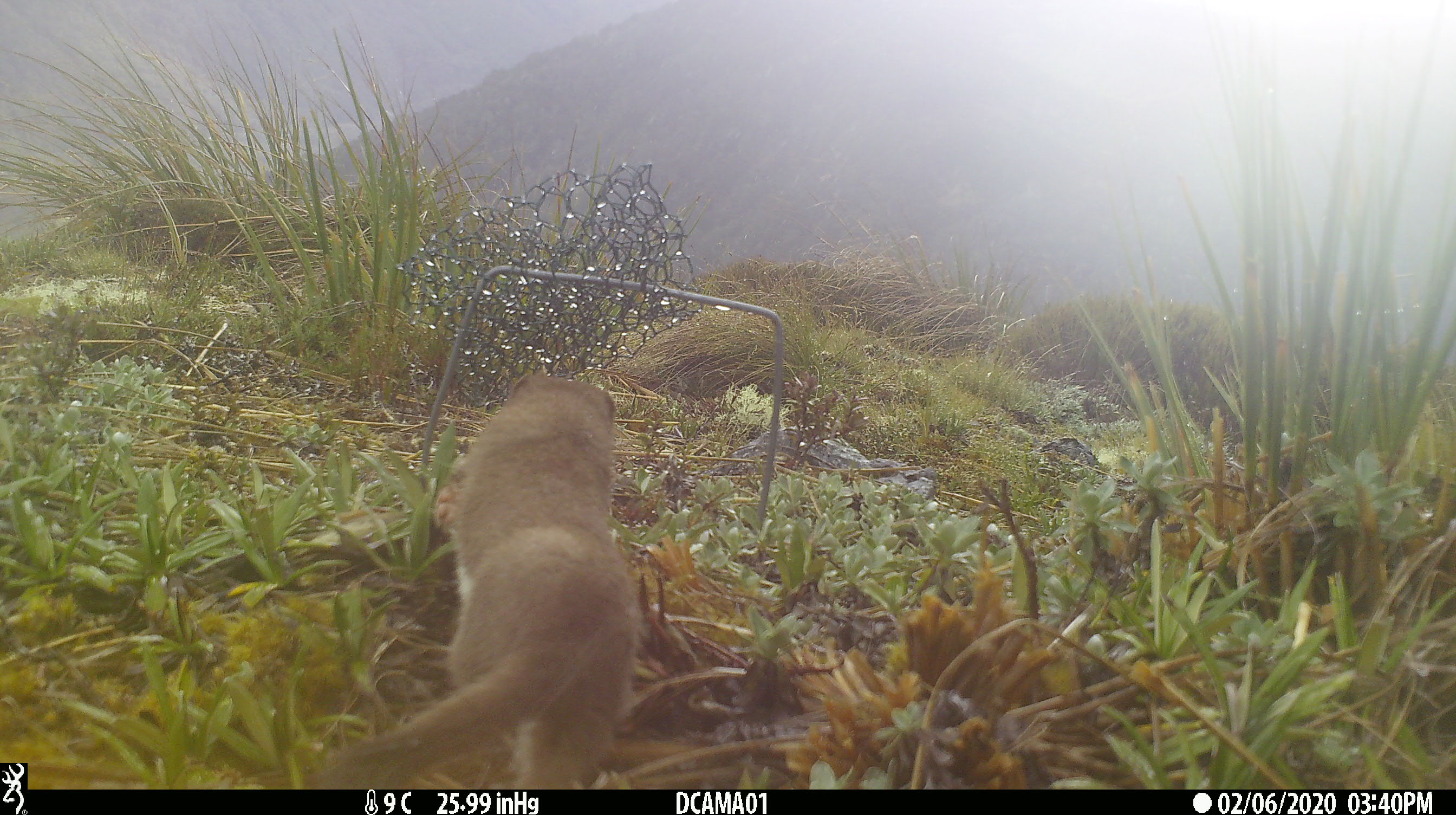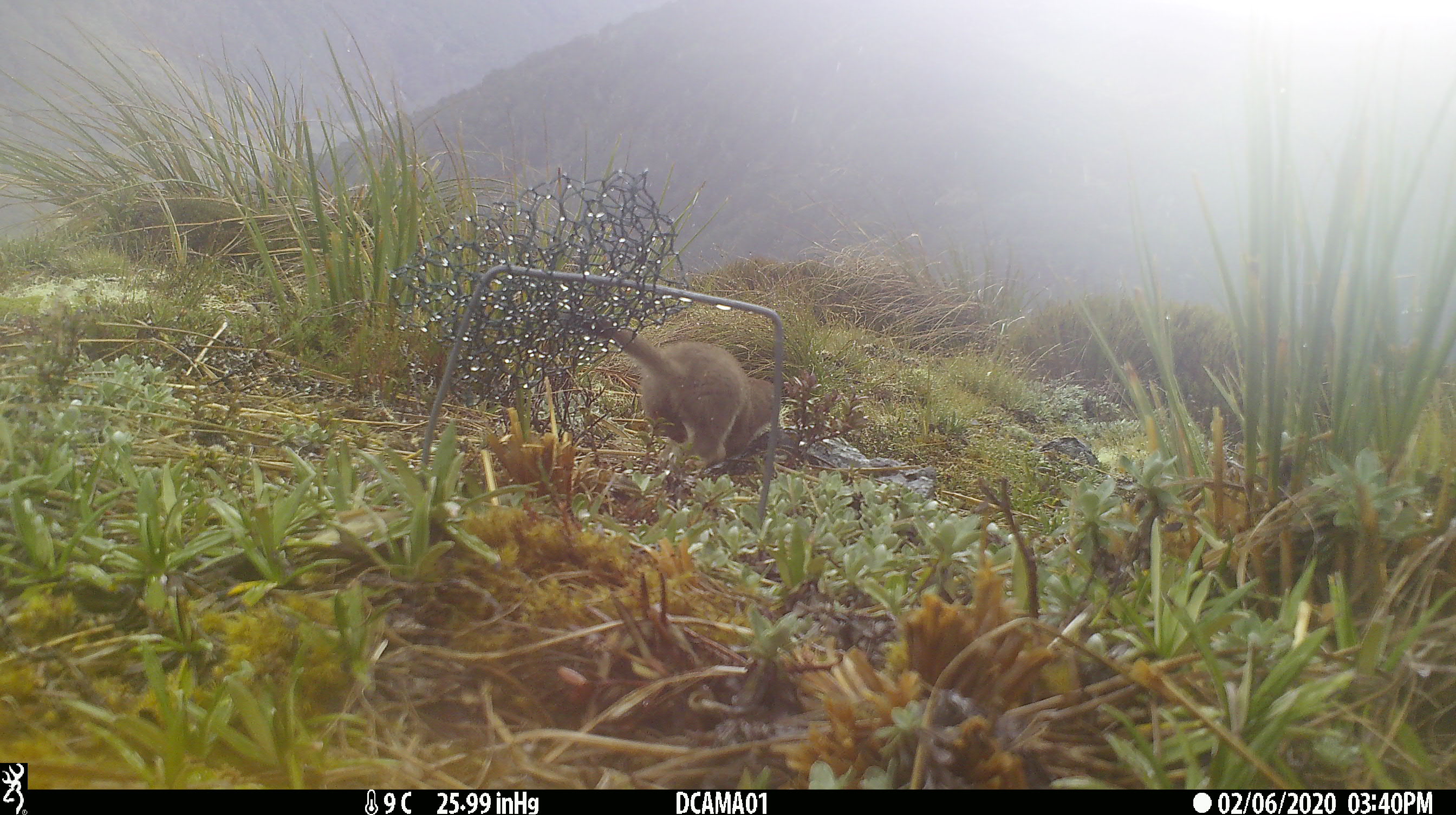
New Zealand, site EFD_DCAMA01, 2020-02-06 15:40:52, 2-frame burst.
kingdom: Animalia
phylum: Chordata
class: Mammalia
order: Carnivora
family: Mustelidae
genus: Mustela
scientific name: Mustela erminea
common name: stoat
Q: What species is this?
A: Stoat (Mustela erminea).